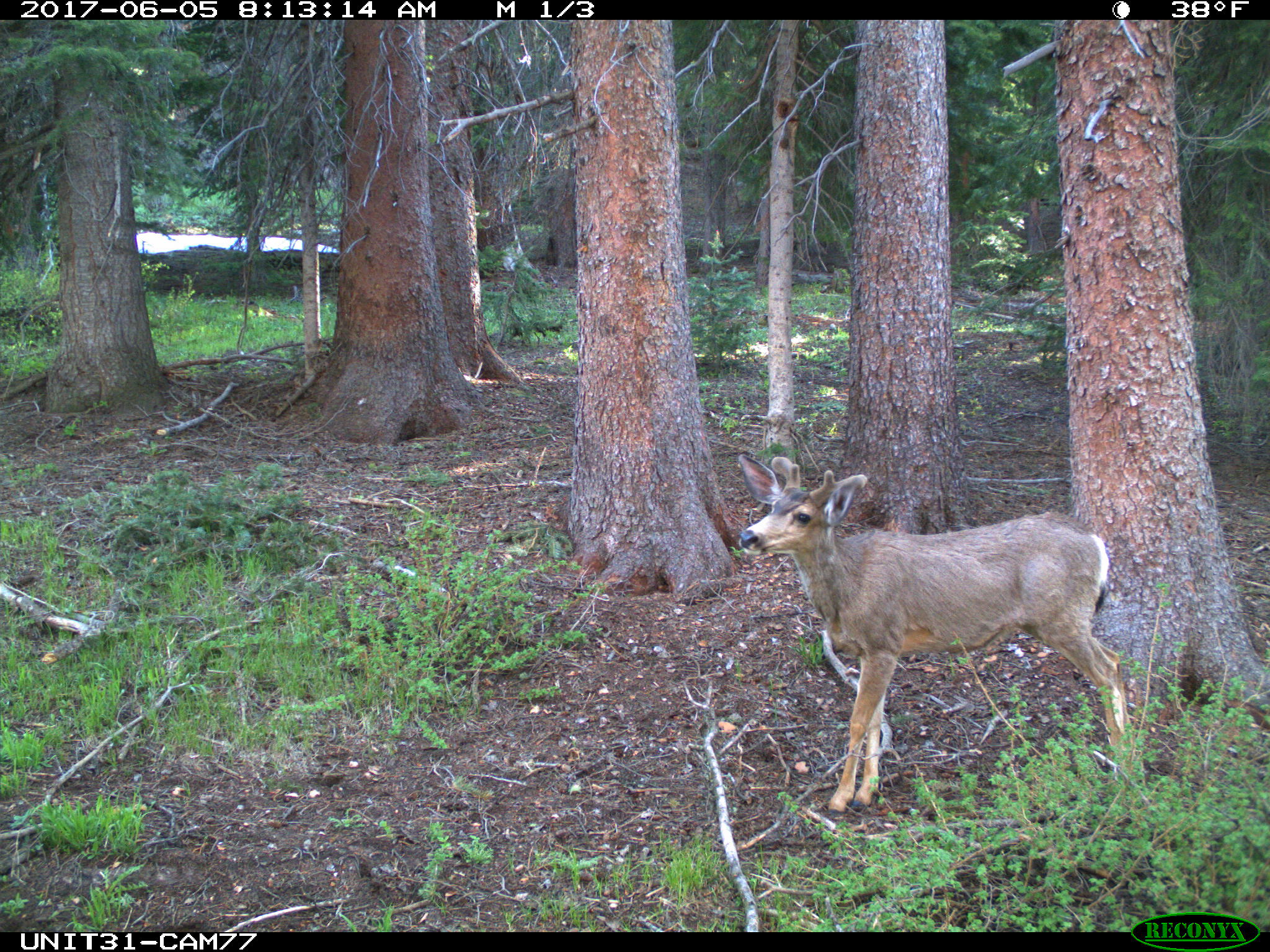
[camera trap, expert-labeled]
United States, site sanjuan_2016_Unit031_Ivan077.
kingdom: Animalia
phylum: Chordata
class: Mammalia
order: Artiodactyla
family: Cervidae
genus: Odocoileus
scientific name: Odocoileus hemionus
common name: mule deer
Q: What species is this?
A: Odocoileus hemionus (mule deer).